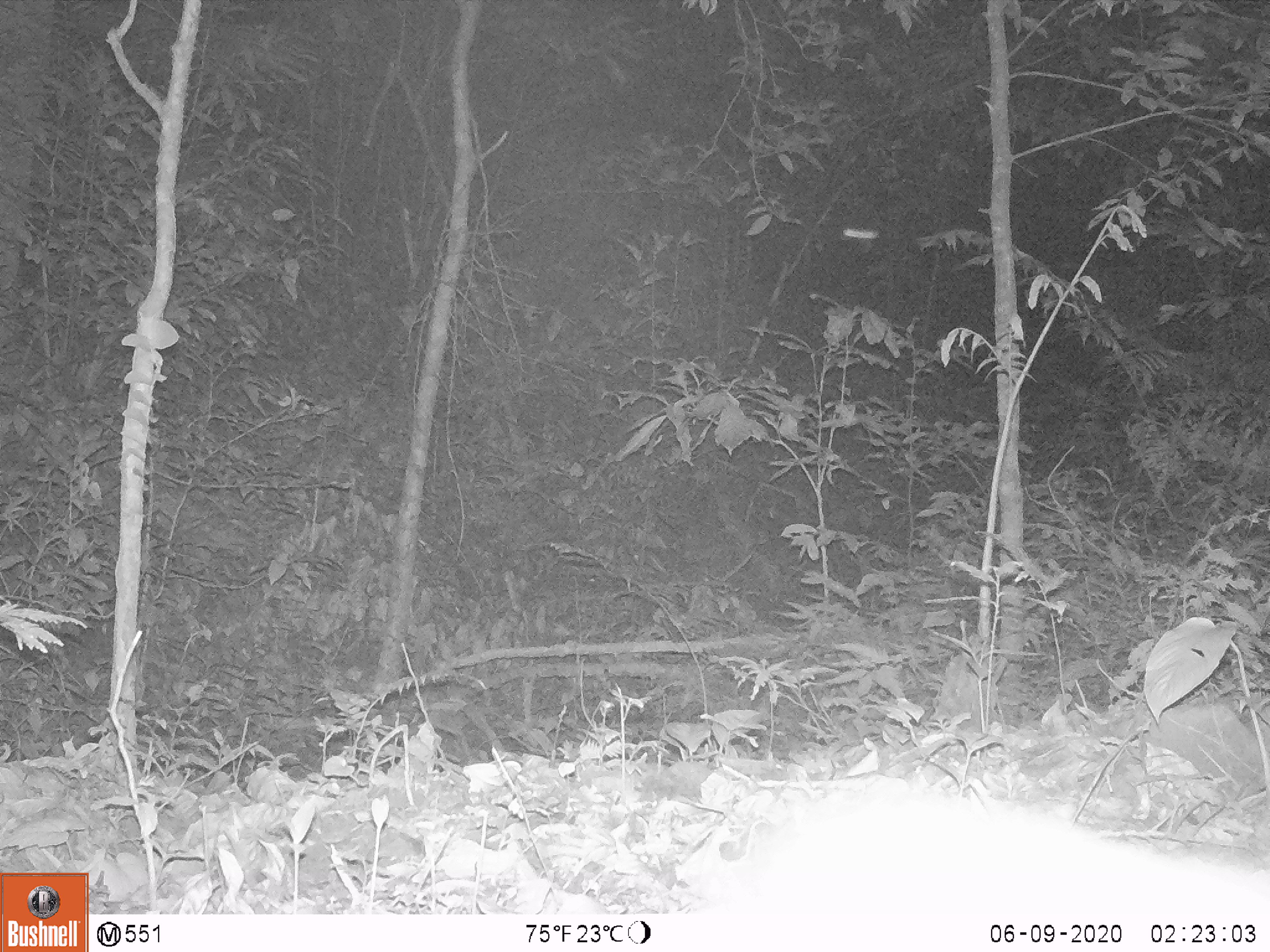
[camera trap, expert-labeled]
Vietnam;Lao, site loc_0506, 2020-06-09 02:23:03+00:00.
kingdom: Animalia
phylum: Chordata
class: Mammalia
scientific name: Mammalia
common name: mammal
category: unidentified small mammal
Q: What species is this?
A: Unidentified small mammal (mammal) (Mammalia).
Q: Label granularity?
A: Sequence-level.